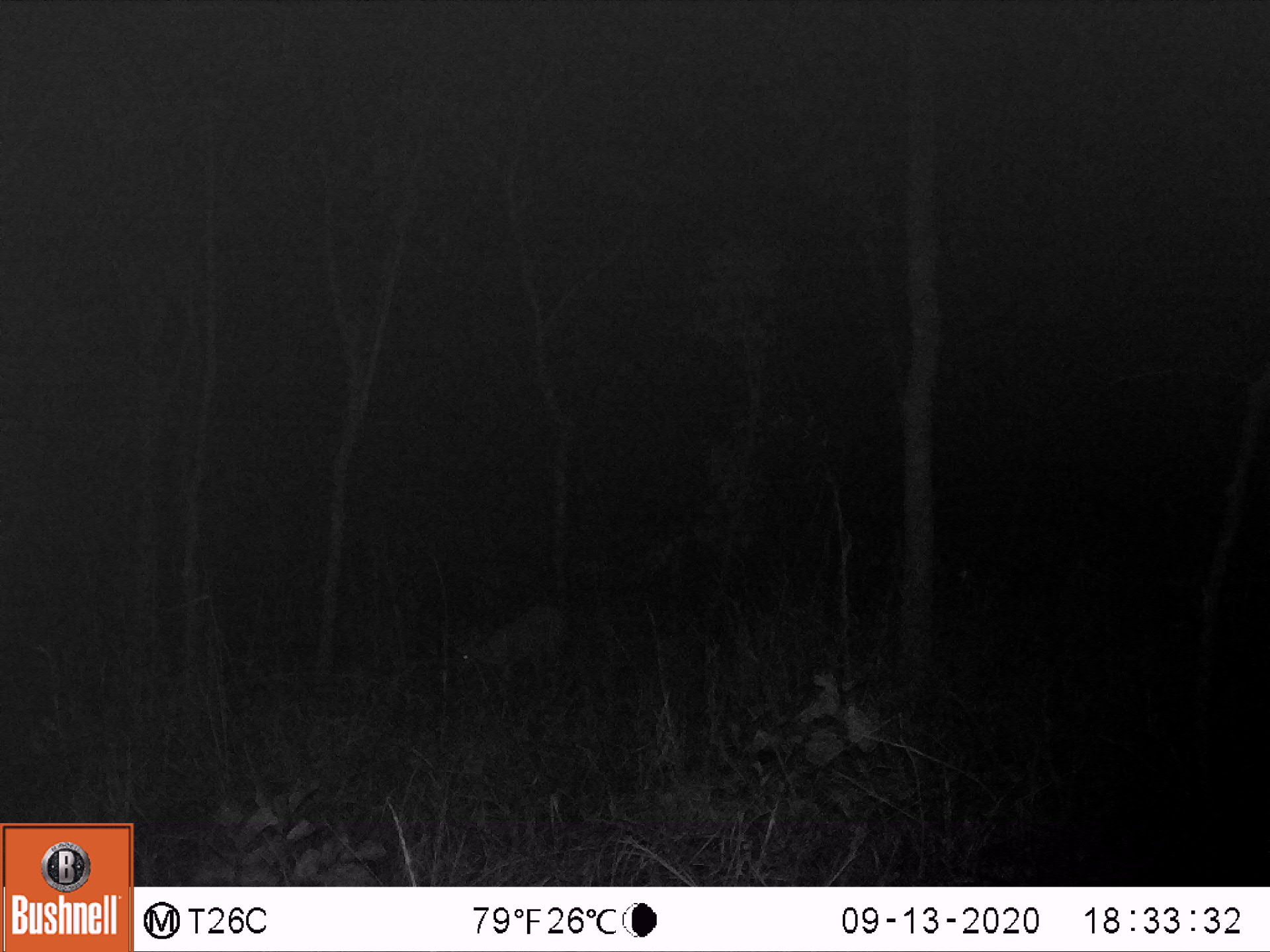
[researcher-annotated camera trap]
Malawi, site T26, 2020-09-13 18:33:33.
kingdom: Animalia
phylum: Chordata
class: Mammalia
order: Artiodactyla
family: Bovidae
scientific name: Antilopinae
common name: small antelope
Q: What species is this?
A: Small antelope (Antilopinae).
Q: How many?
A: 1.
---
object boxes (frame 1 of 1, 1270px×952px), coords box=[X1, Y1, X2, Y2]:
small antelope: box=[417, 597, 584, 699]